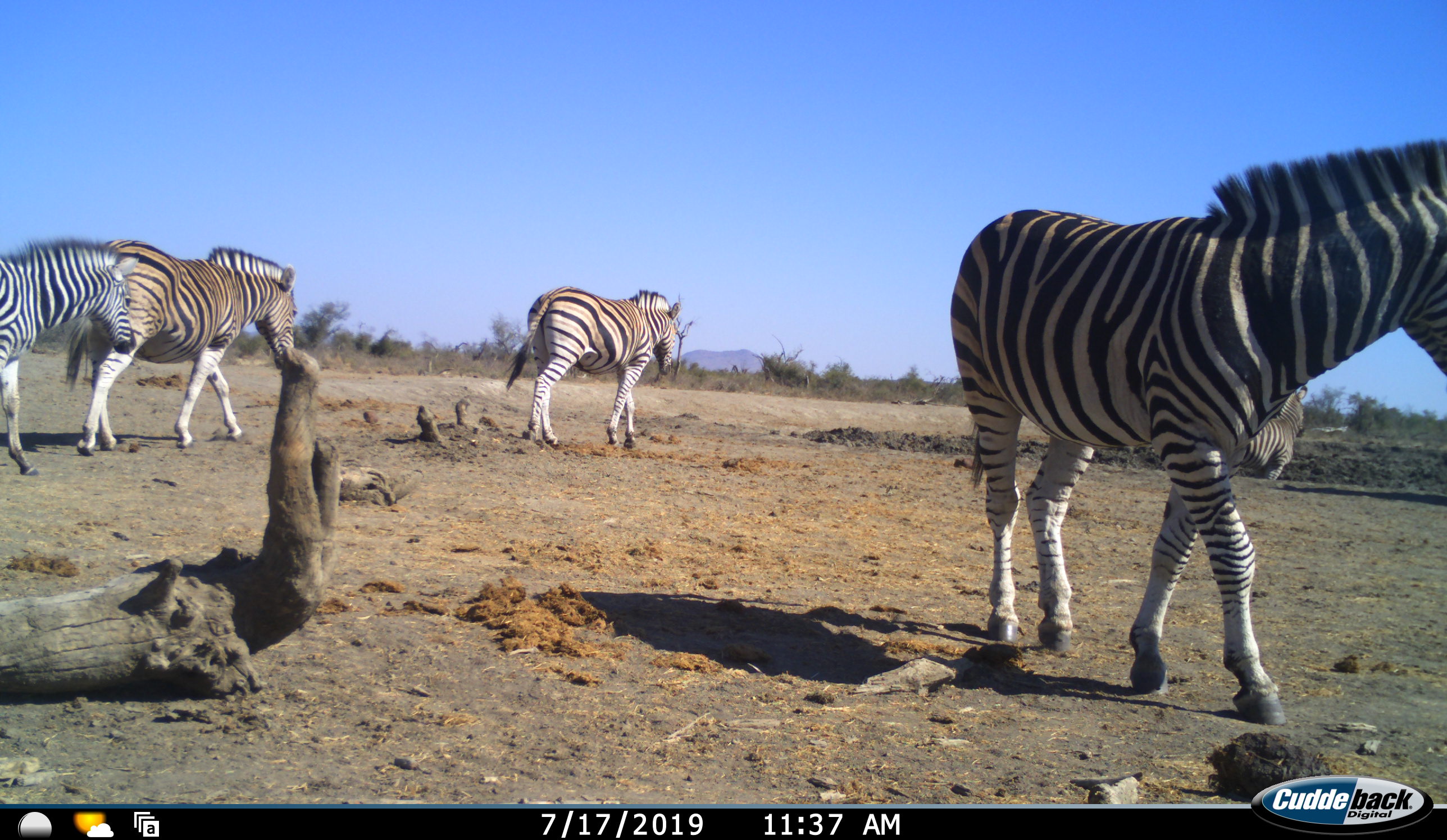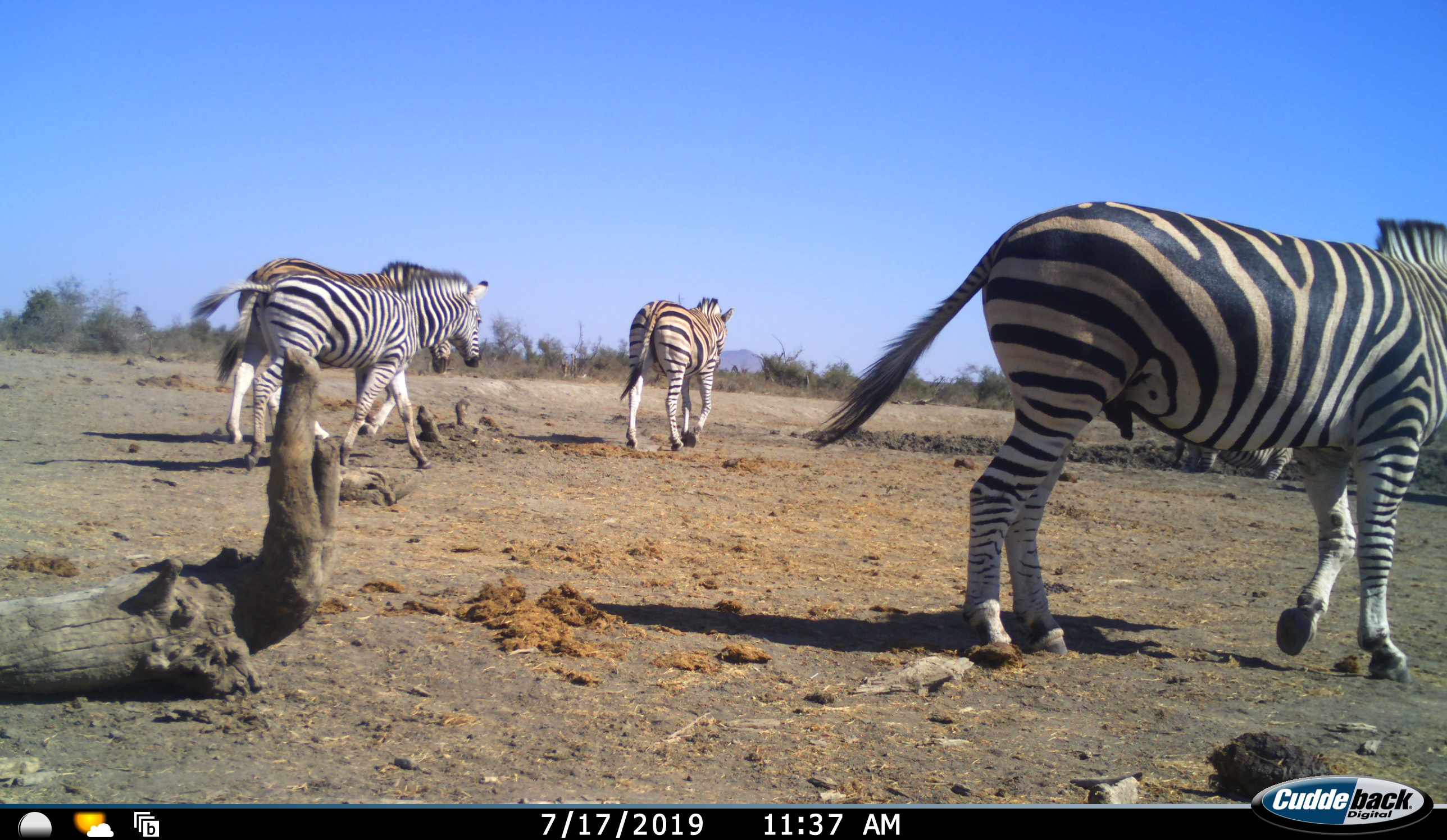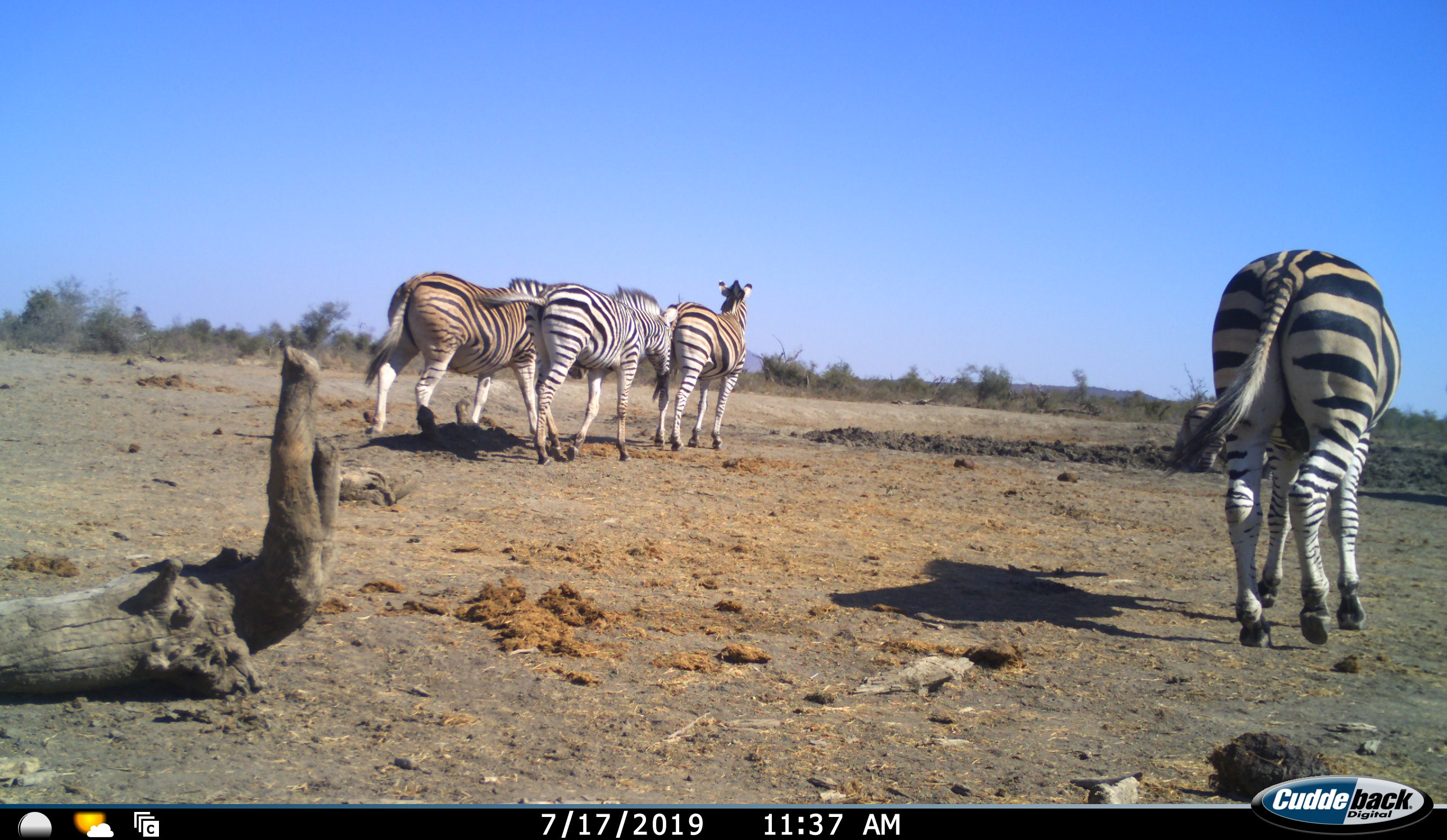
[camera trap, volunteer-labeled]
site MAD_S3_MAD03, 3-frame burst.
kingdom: Animalia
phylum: Chordata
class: Mammalia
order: Perissodactyla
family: Equidae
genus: Equus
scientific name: Equus quagga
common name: plains zebra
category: zebraplains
Zebraplains (plains zebra) (Equus quagga), count 4. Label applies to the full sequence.